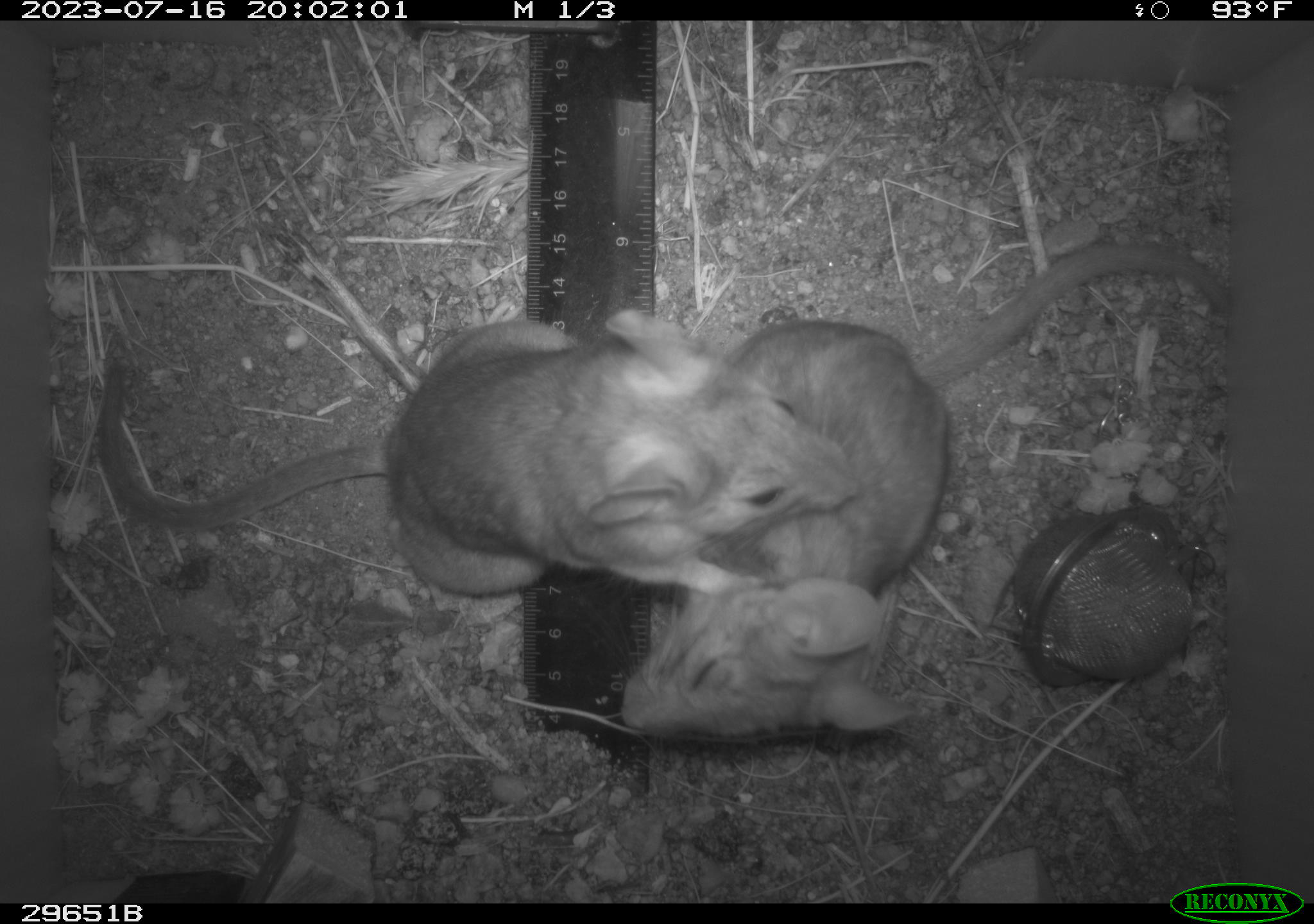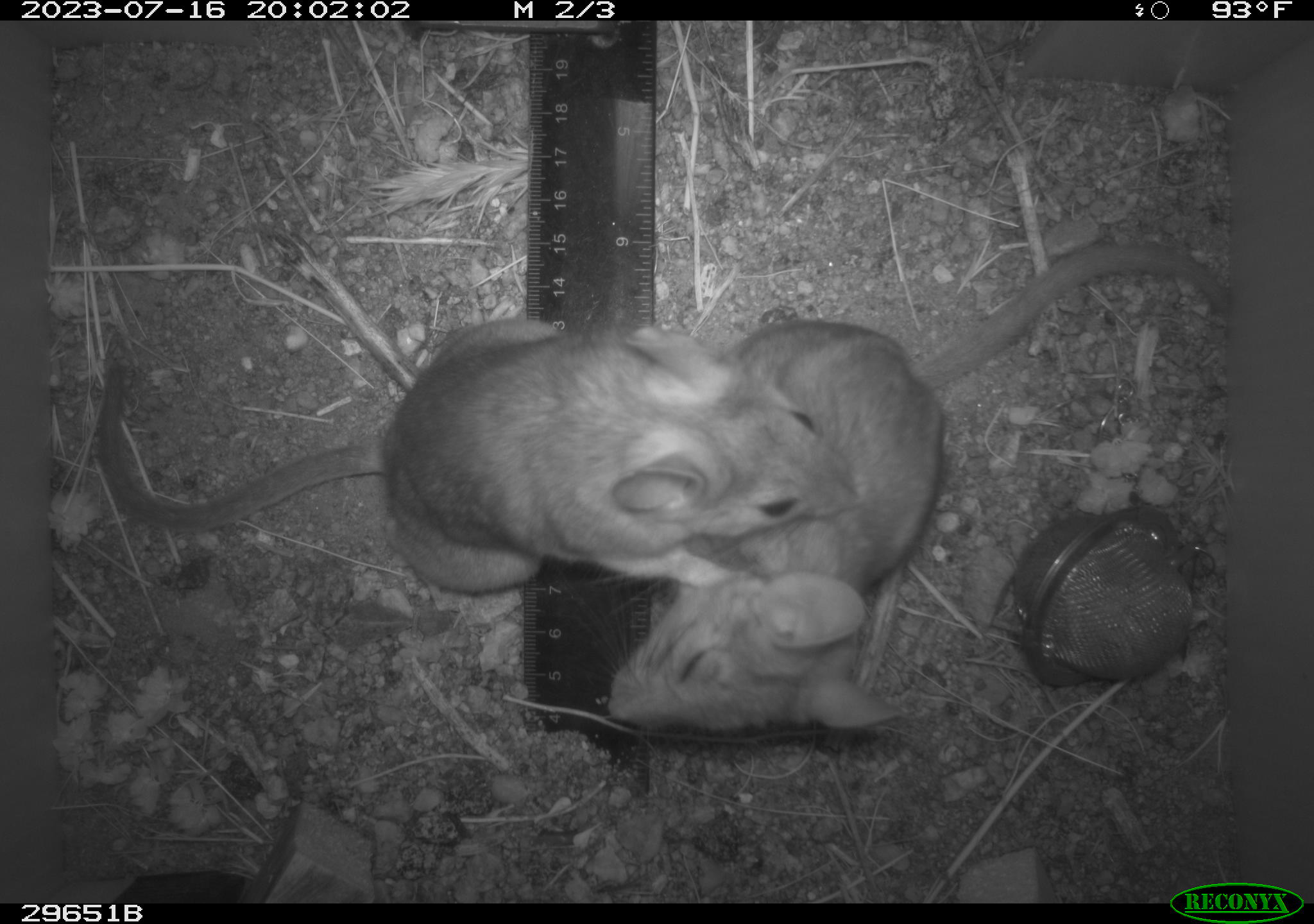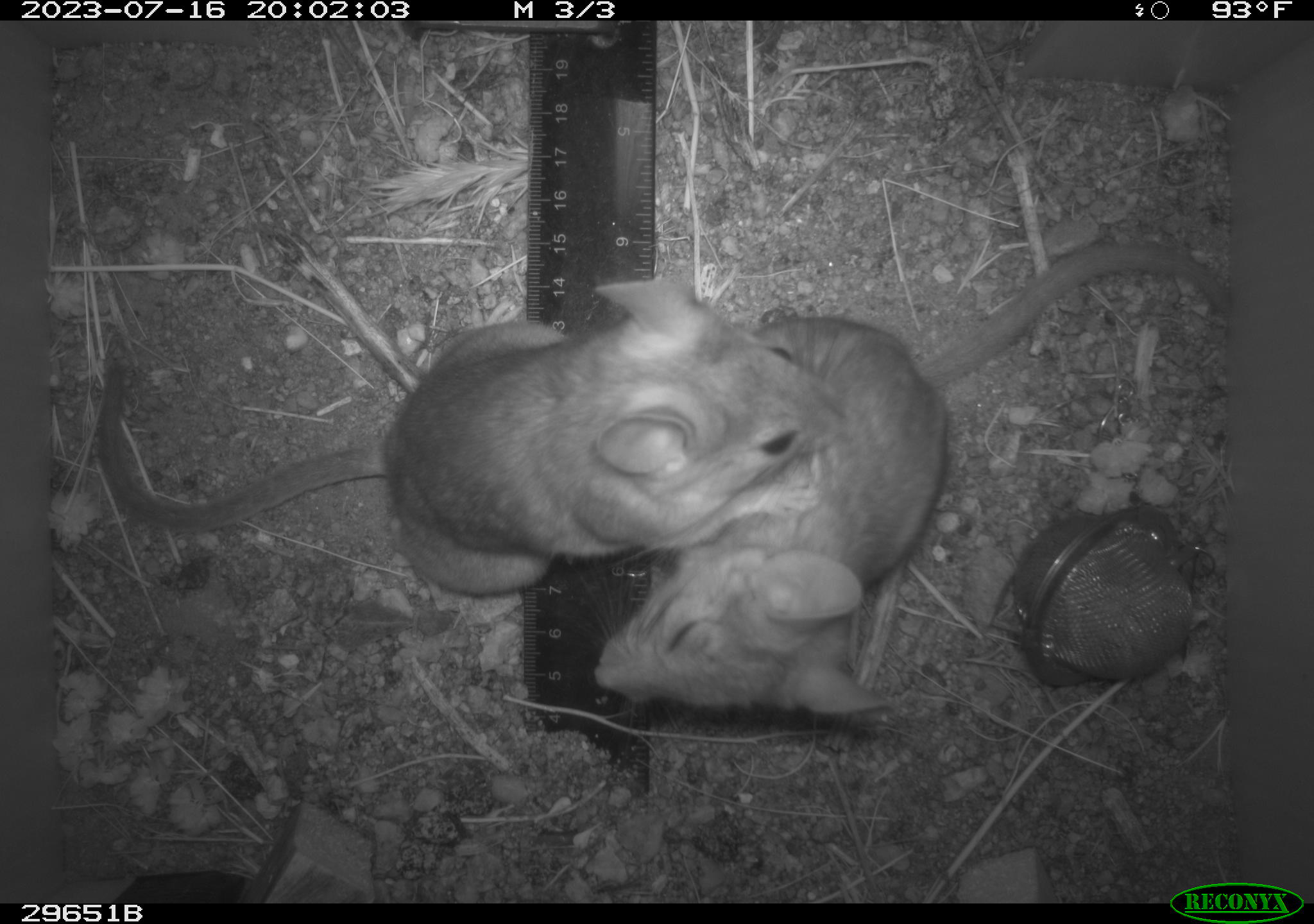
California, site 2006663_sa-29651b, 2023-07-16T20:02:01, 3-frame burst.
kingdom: Animalia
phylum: Chordata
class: Mammalia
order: Rodentia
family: Cricetidae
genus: Neotoma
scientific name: Neotoma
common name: pack rat or woodrat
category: neotoma species